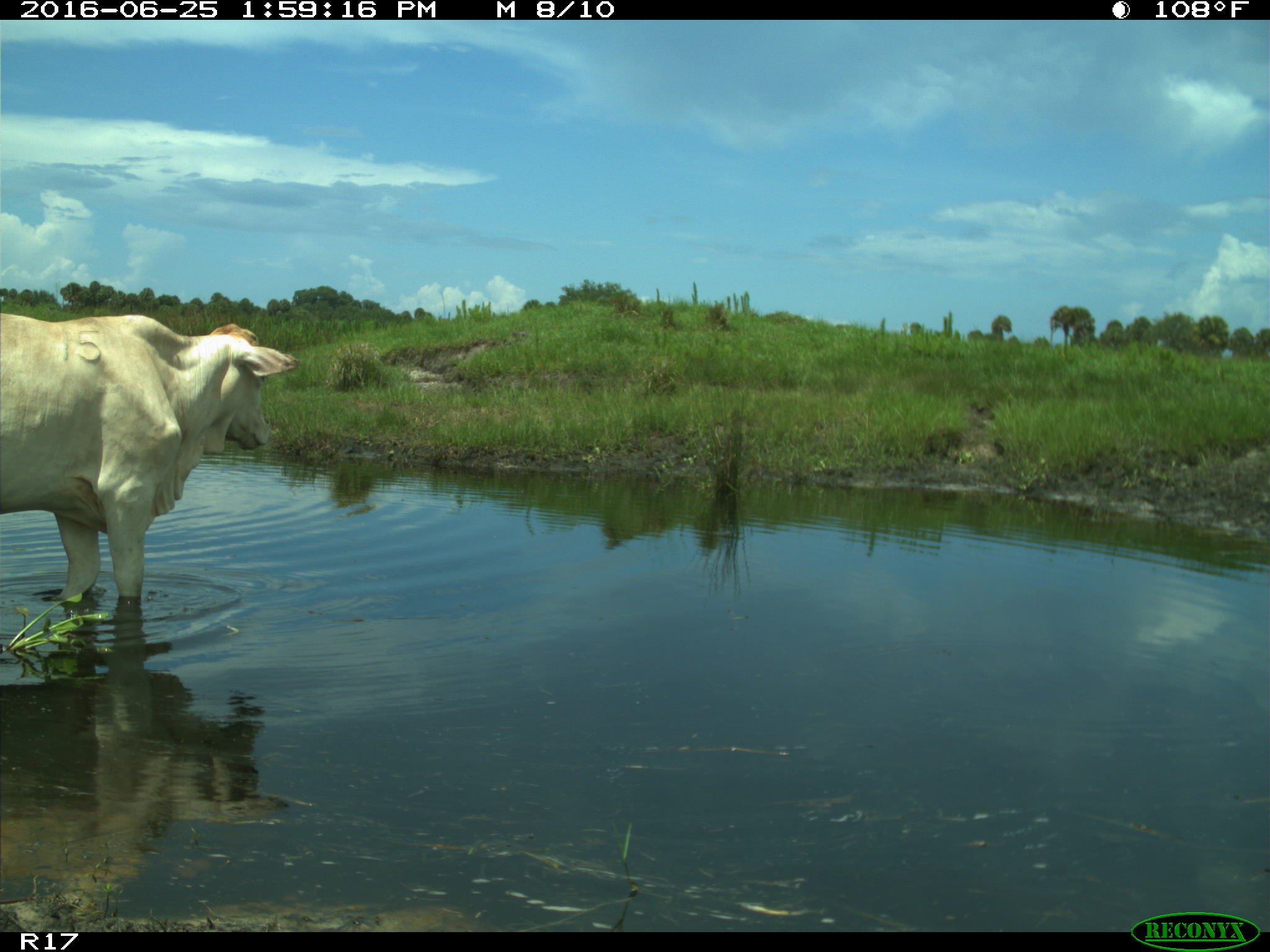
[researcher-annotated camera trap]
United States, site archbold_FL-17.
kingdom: Animalia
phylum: Chordata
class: Mammalia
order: Artiodactyla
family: Bovidae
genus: Bos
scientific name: Bos taurus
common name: domestic cow